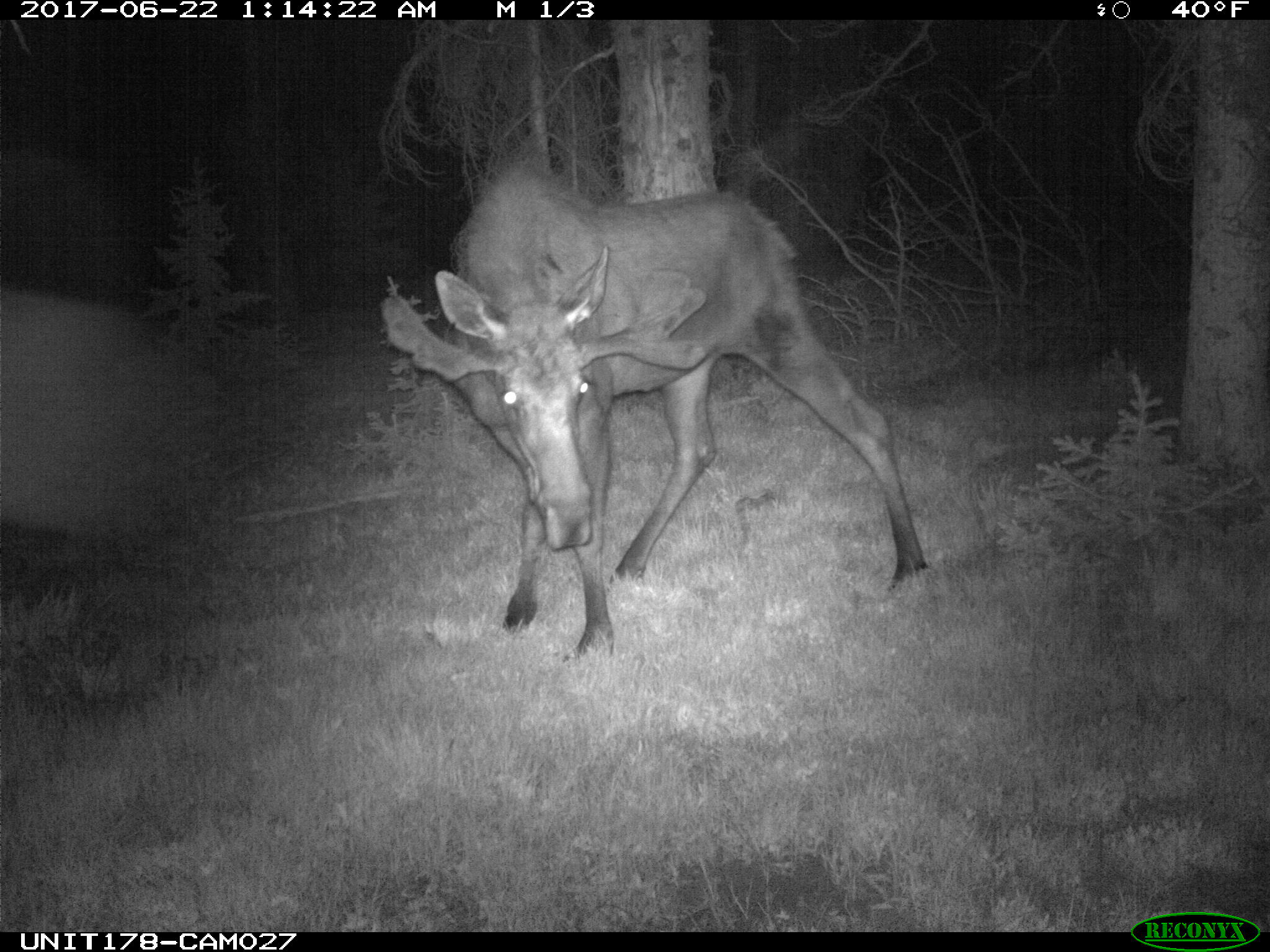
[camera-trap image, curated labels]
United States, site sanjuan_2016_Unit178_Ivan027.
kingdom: Animalia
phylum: Chordata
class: Mammalia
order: Artiodactyla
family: Cervidae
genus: Alces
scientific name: Alces alces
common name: moose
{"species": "Alces alces (moose)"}